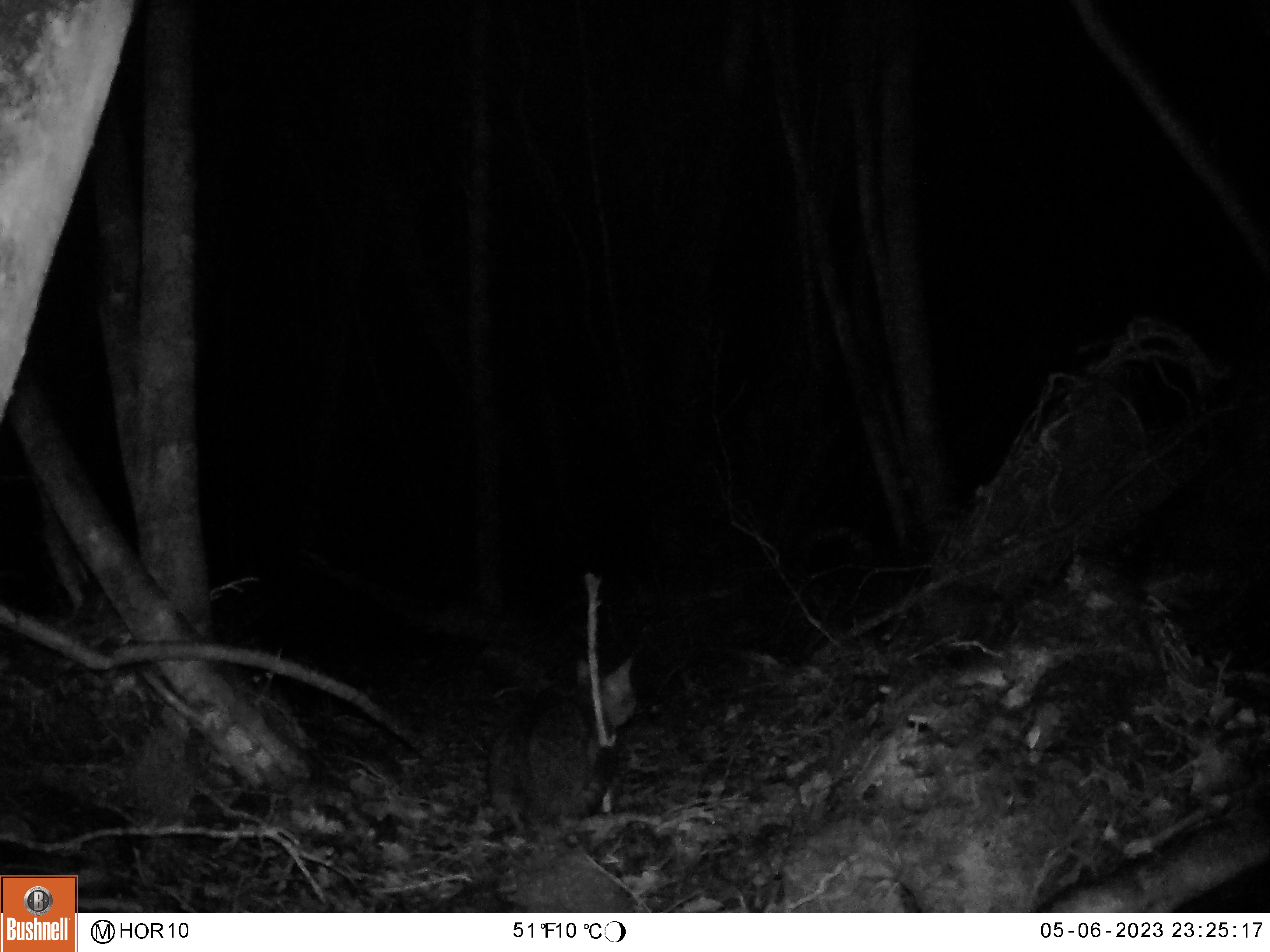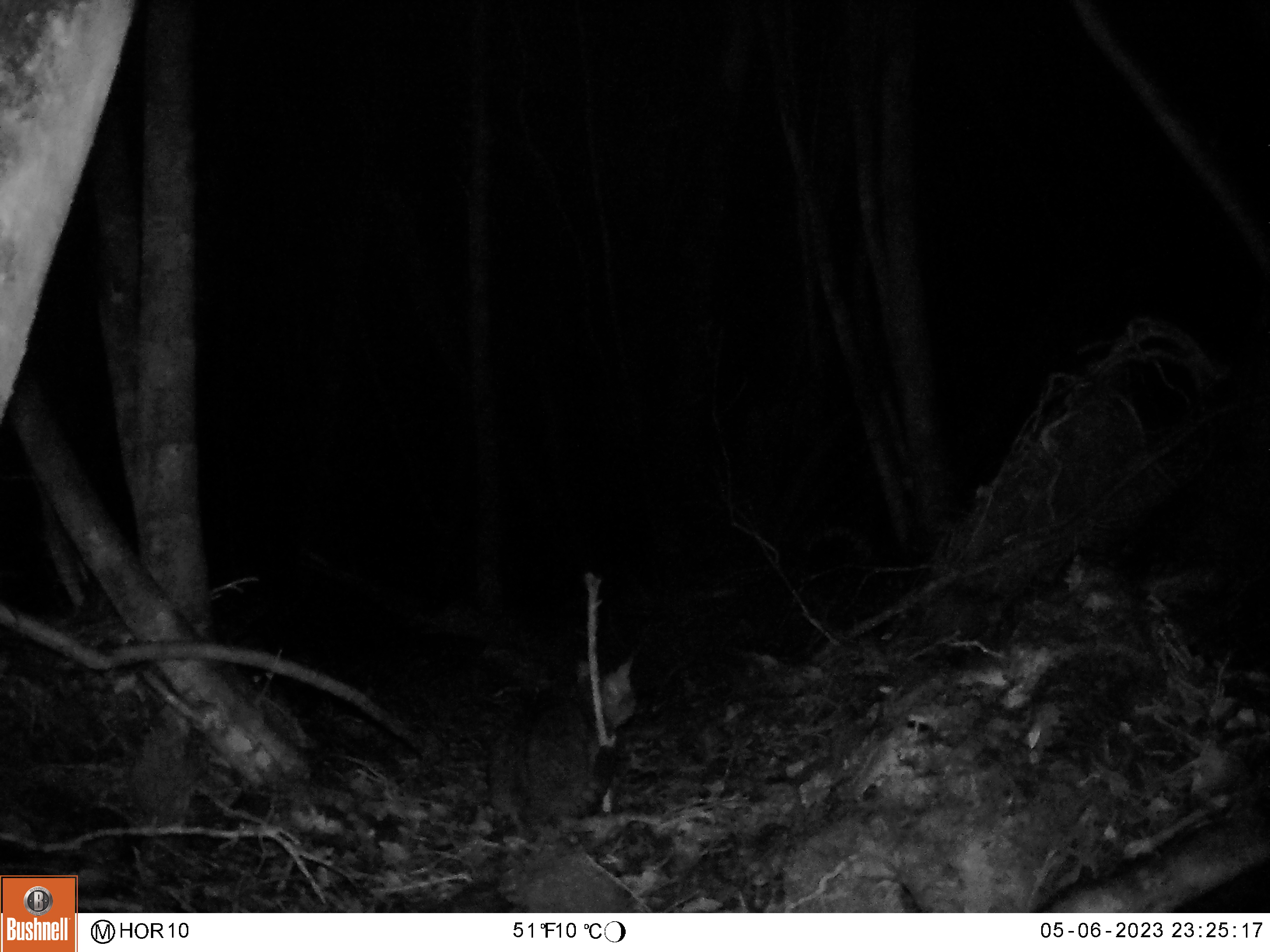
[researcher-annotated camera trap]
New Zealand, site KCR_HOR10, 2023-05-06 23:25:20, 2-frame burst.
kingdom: Animalia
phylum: Chordata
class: Mammalia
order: Carnivora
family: Felidae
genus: Felis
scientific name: Felis catus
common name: domestic cat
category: cat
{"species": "cat (domestic cat) (Felis catus)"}